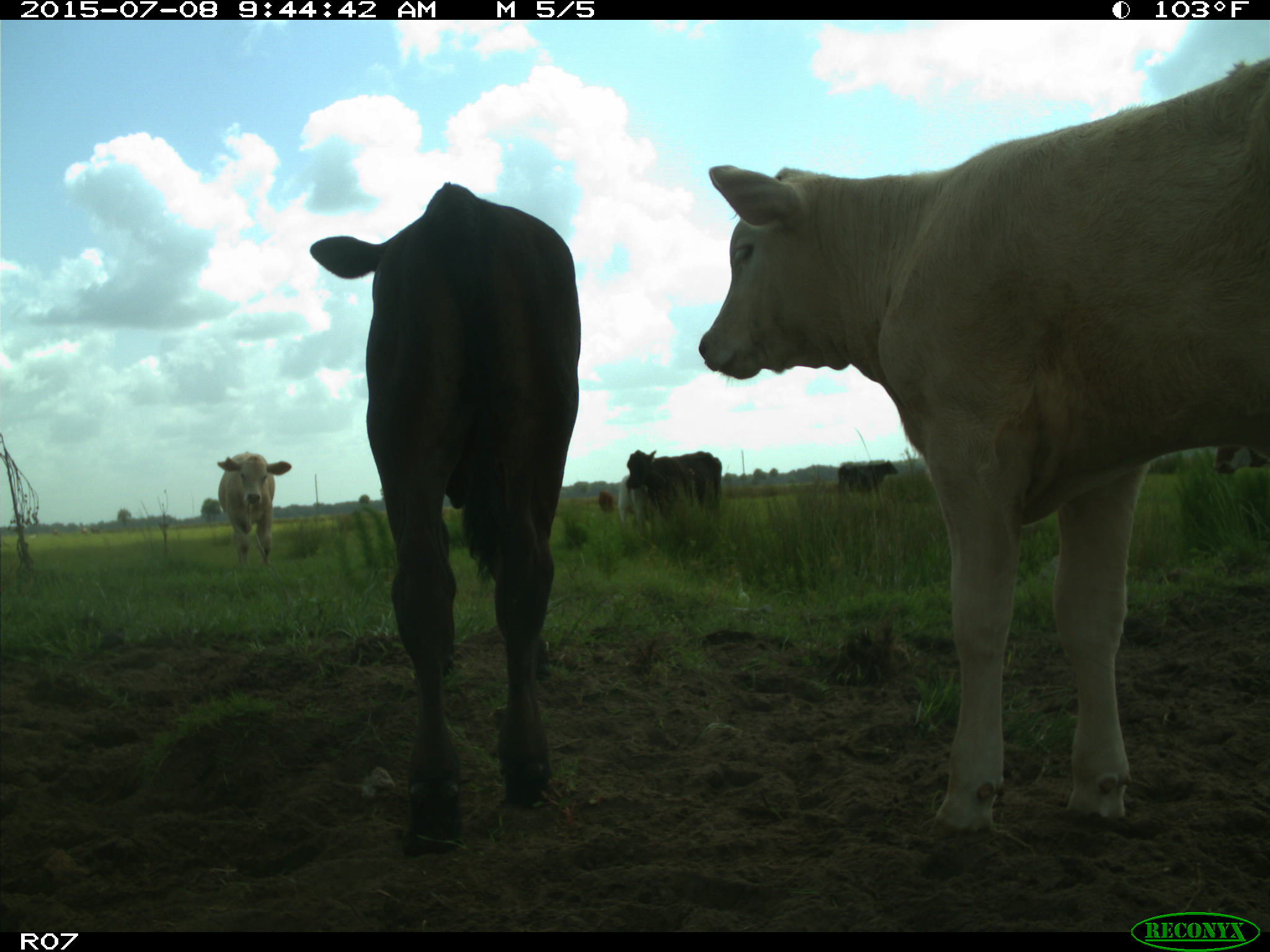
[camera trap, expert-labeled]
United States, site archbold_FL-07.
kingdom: Animalia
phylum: Chordata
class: Mammalia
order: Artiodactyla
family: Bovidae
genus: Bos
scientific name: Bos taurus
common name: domestic cow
Bos taurus (domestic cow).